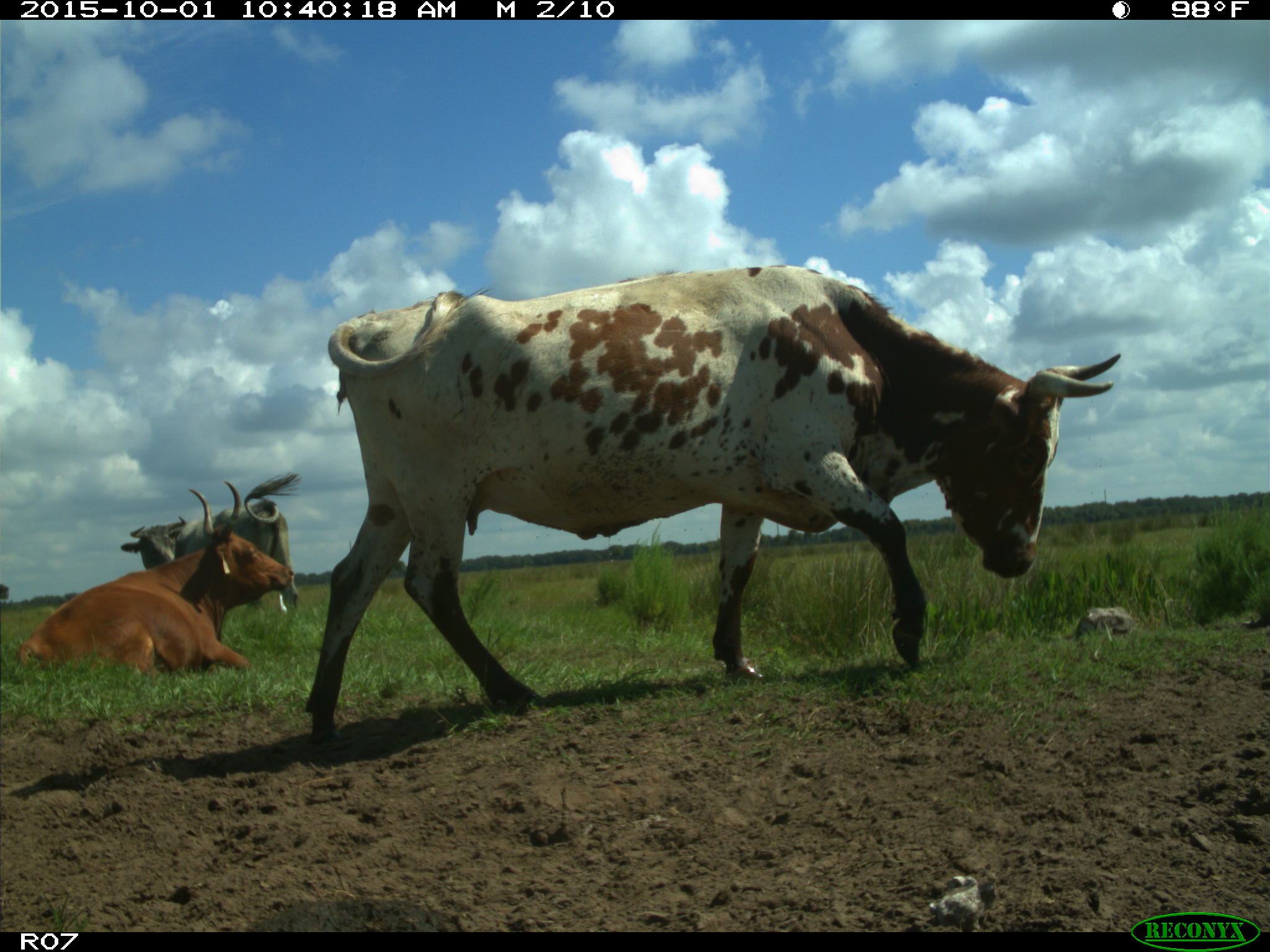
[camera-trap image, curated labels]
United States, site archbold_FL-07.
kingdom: Animalia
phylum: Chordata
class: Mammalia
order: Artiodactyla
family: Bovidae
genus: Bos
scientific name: Bos taurus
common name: domestic cow